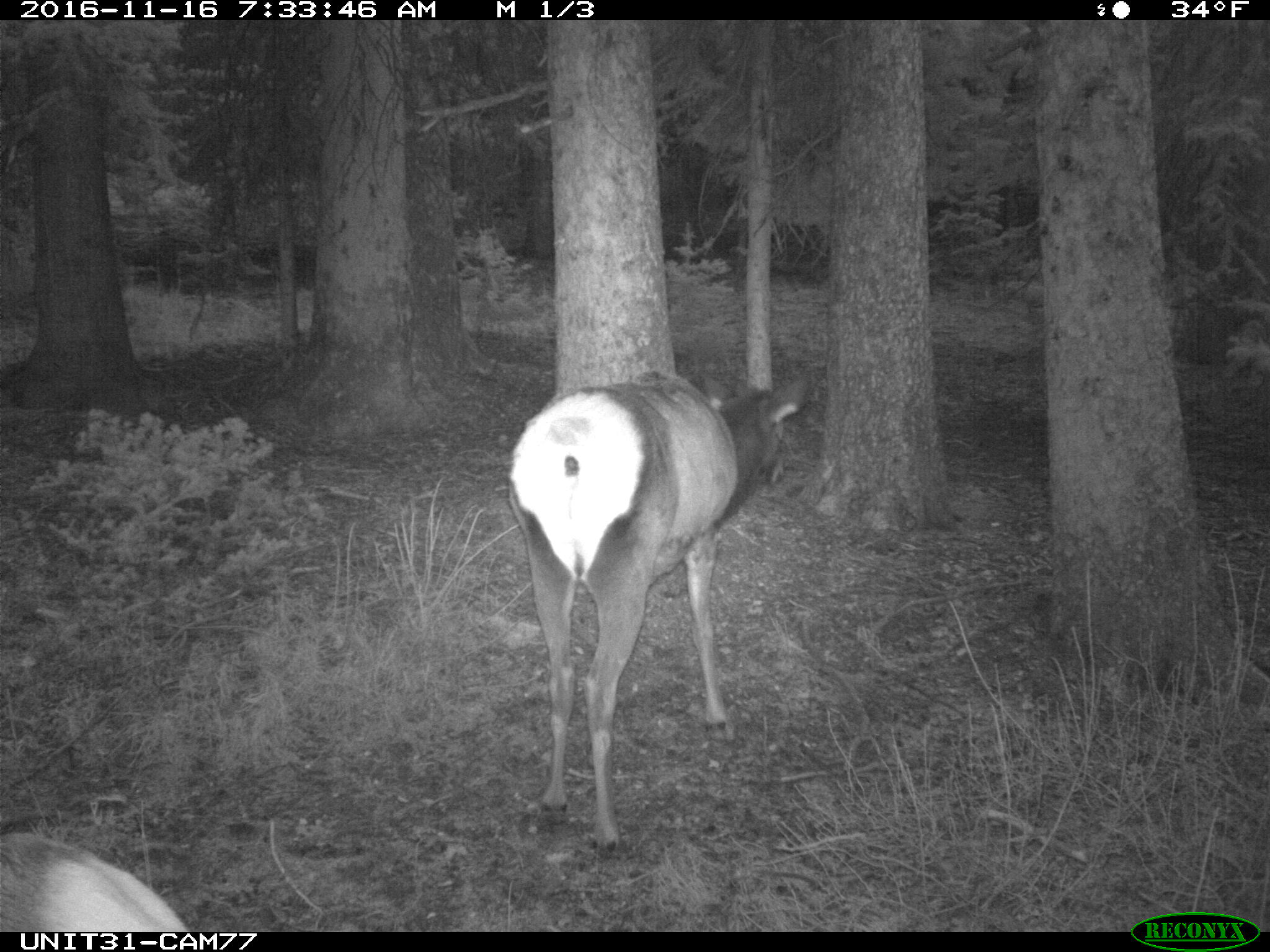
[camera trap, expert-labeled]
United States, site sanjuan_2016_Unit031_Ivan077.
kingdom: Animalia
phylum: Chordata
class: Mammalia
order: Artiodactyla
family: Cervidae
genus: Cervus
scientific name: Cervus elaphus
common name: red deer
Cervus elaphus (red deer).